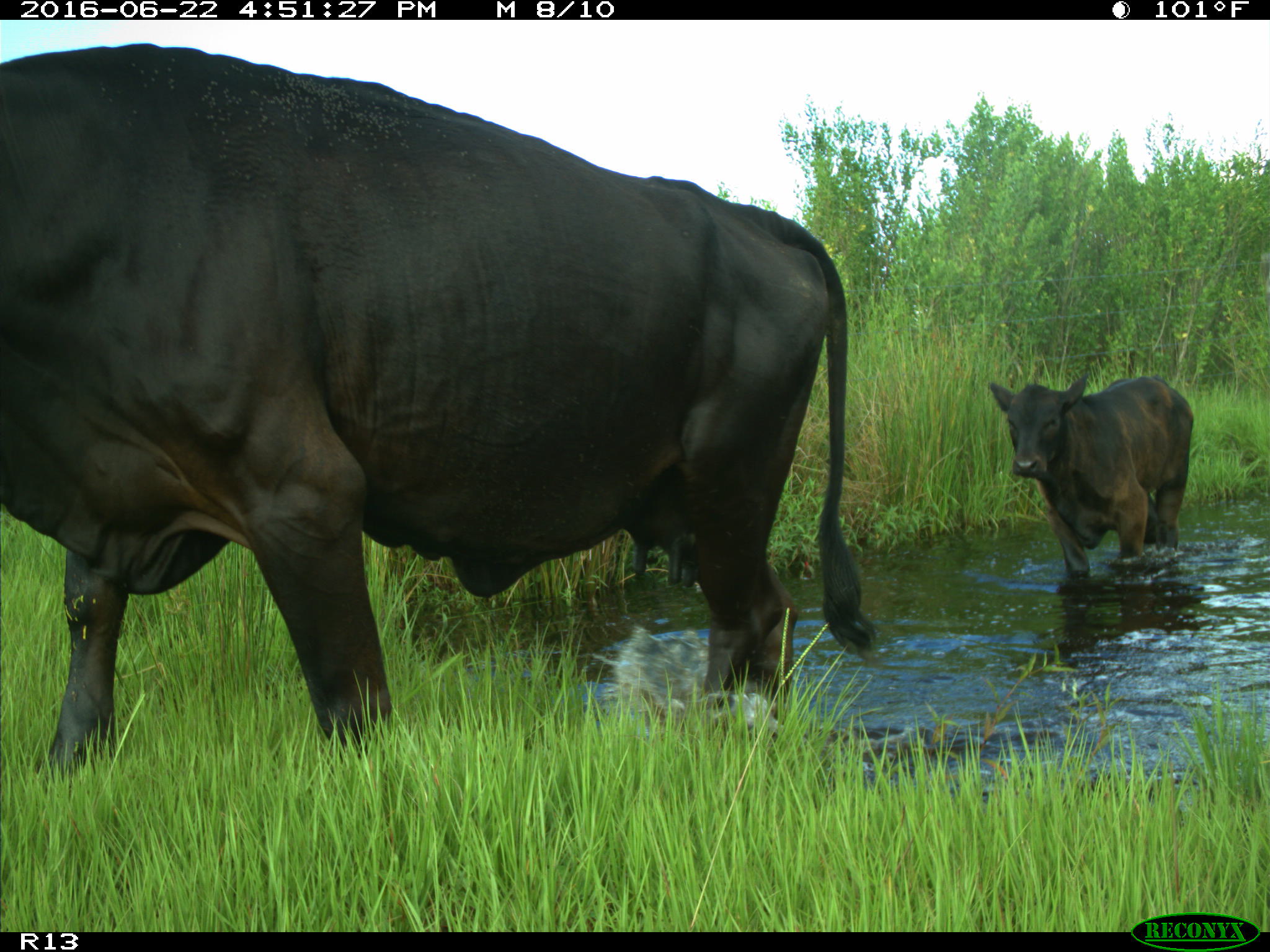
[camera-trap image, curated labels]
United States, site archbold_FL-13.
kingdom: Animalia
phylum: Chordata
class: Mammalia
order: Artiodactyla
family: Bovidae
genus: Bos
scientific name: Bos taurus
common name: domestic cow